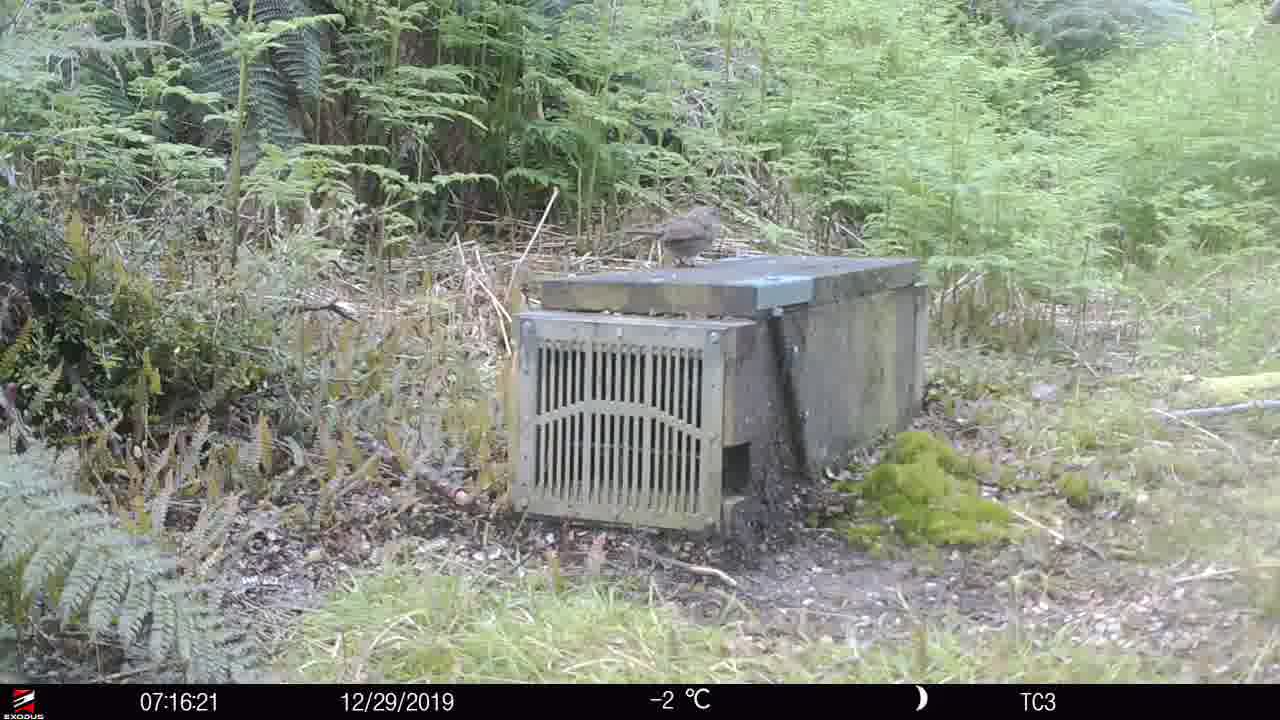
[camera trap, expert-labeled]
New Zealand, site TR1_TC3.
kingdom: Animalia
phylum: Chordata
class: Aves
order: Passeriformes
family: Prunellidae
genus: Prunella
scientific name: Prunella modularis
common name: dunnock